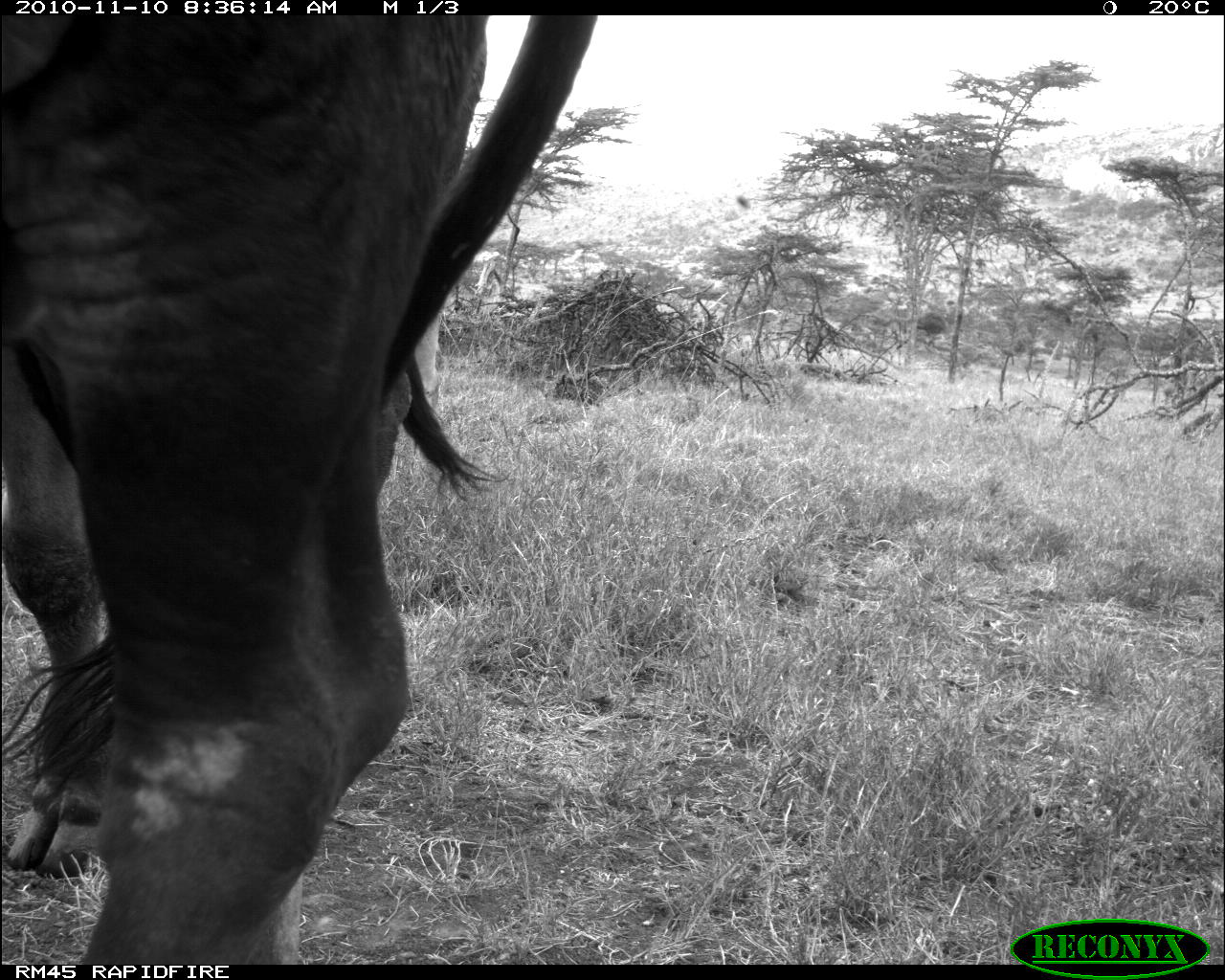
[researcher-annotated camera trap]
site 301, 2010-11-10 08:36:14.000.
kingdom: Animalia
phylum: Chordata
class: Mammalia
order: Artiodactyla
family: Bovidae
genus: Bos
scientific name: Bos taurus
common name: domestic cattle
Bos taurus (domestic cattle), count 1.